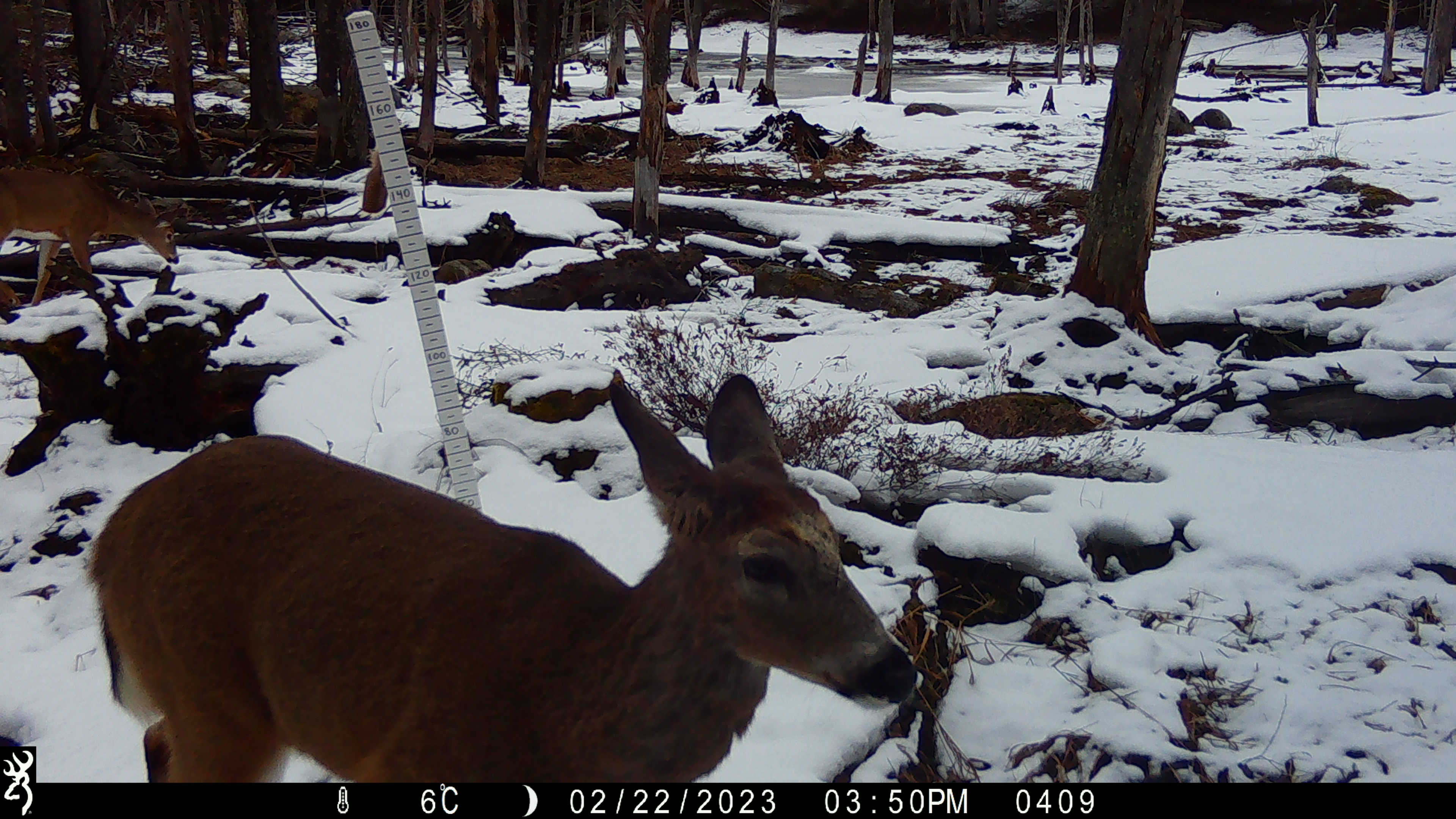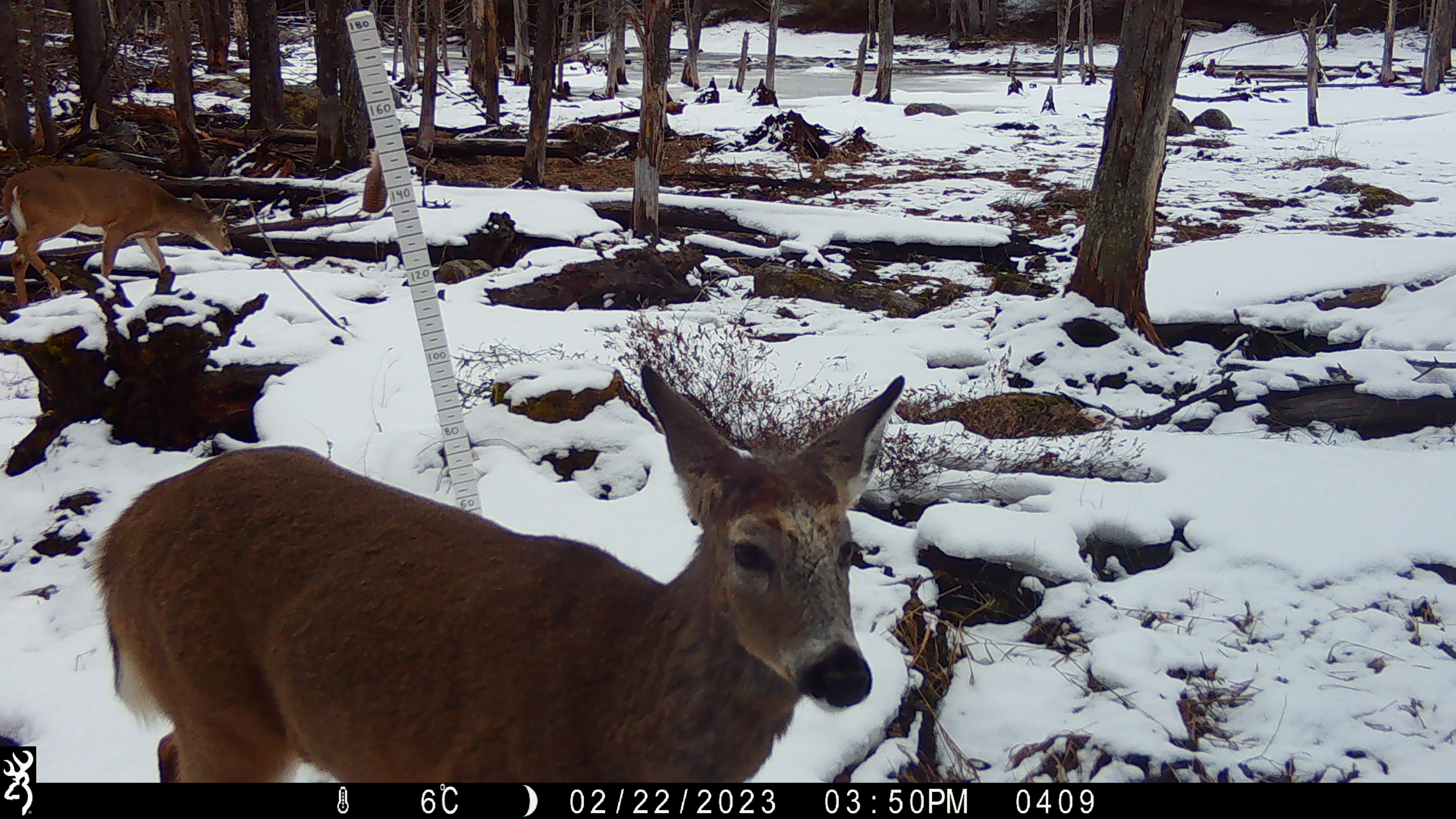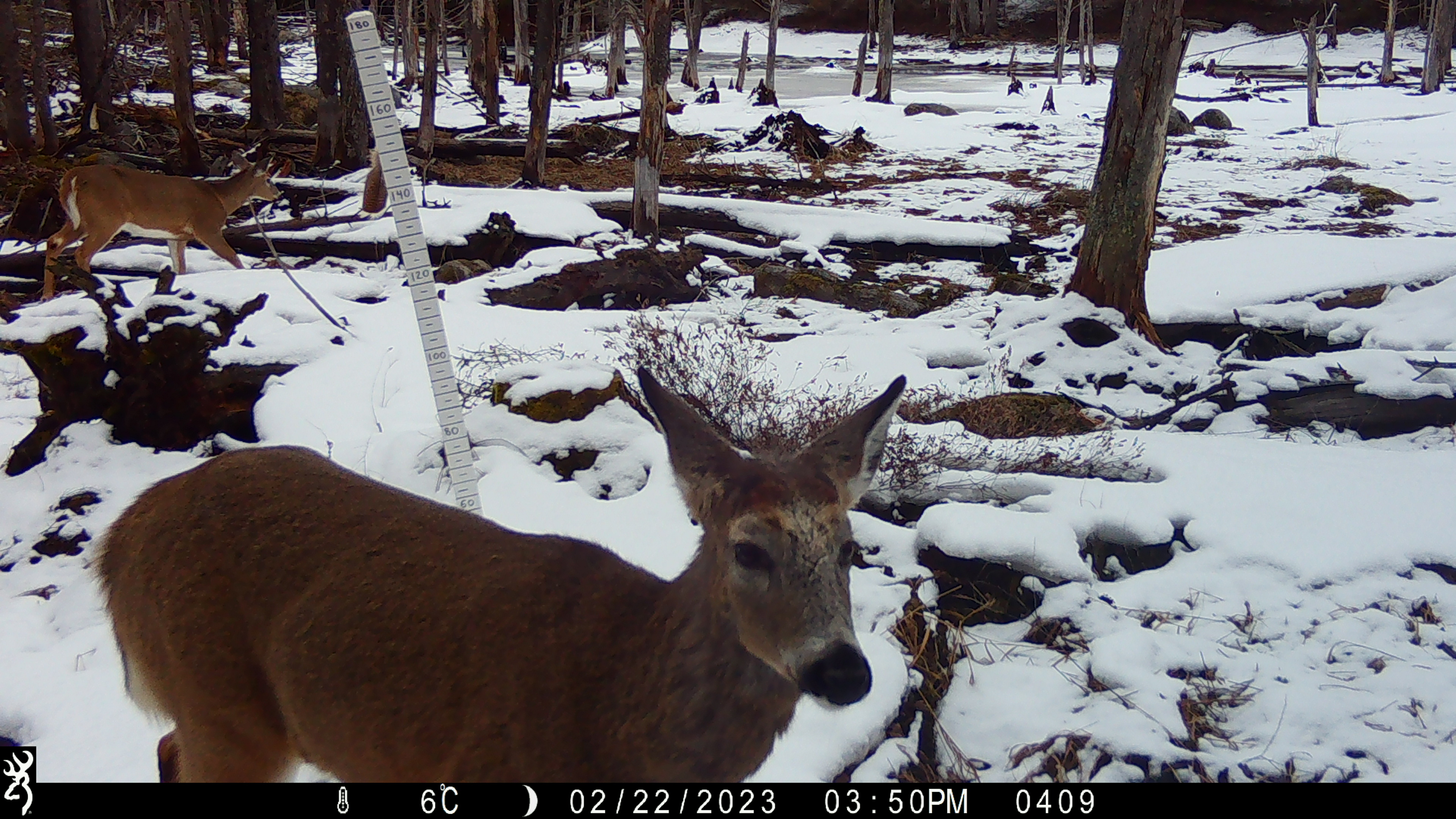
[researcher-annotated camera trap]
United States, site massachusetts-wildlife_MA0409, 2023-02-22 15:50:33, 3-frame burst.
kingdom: Animalia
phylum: Chordata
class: Mammalia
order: Artiodactyla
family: Cervidae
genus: Odocoileus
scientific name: Odocoileus virginianus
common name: white-tailed deer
White-tailed deer (Odocoileus virginianus).